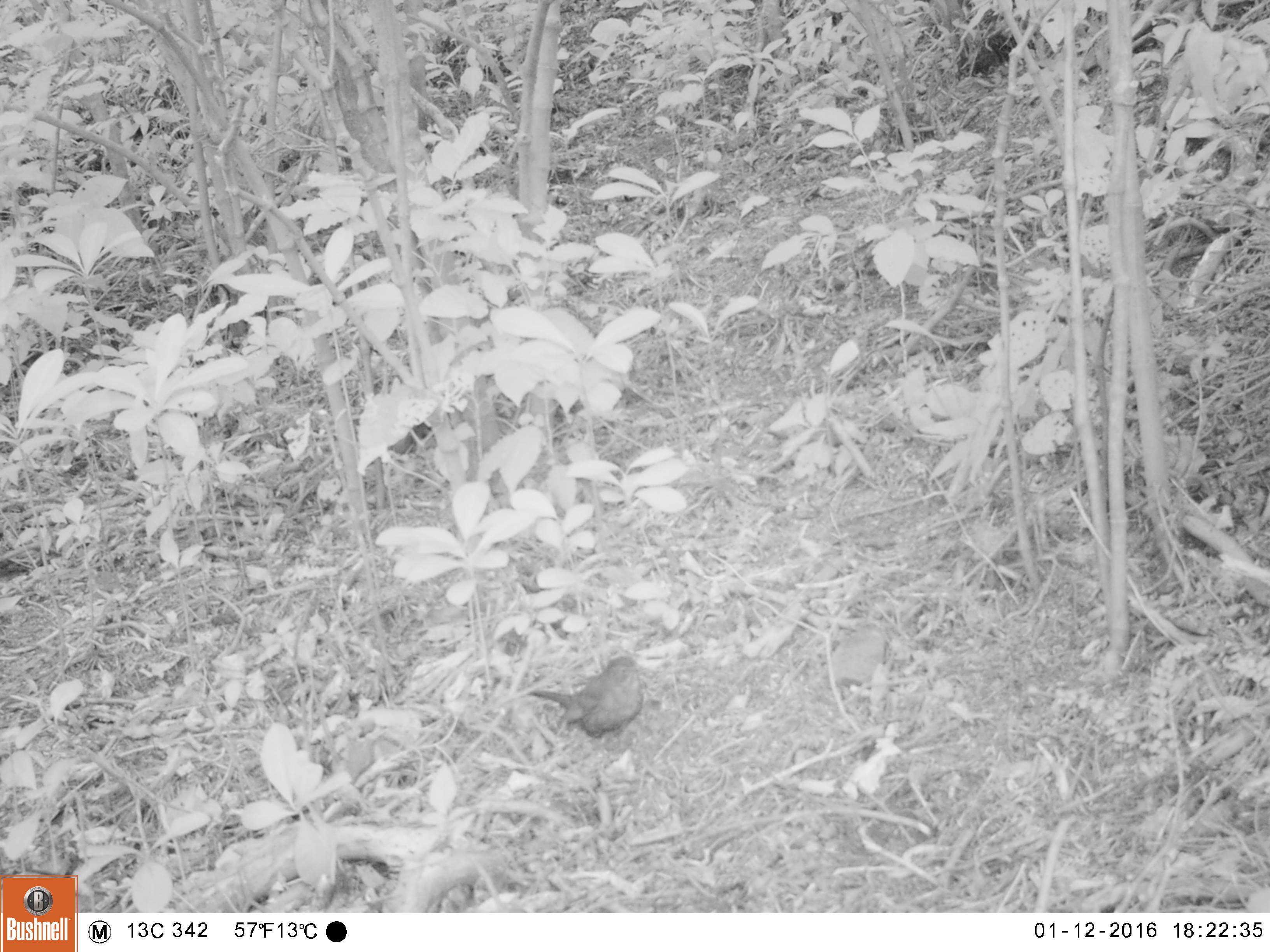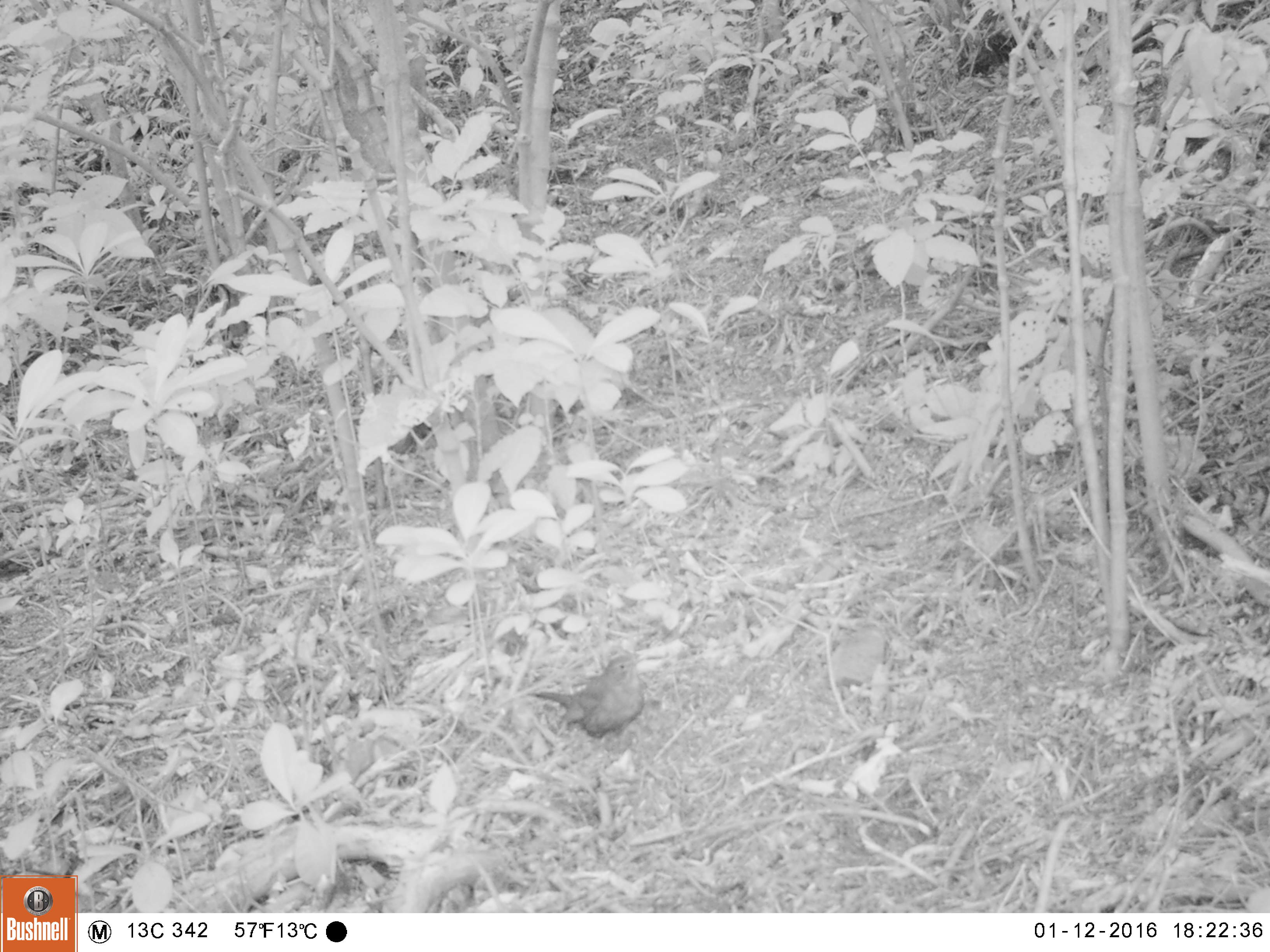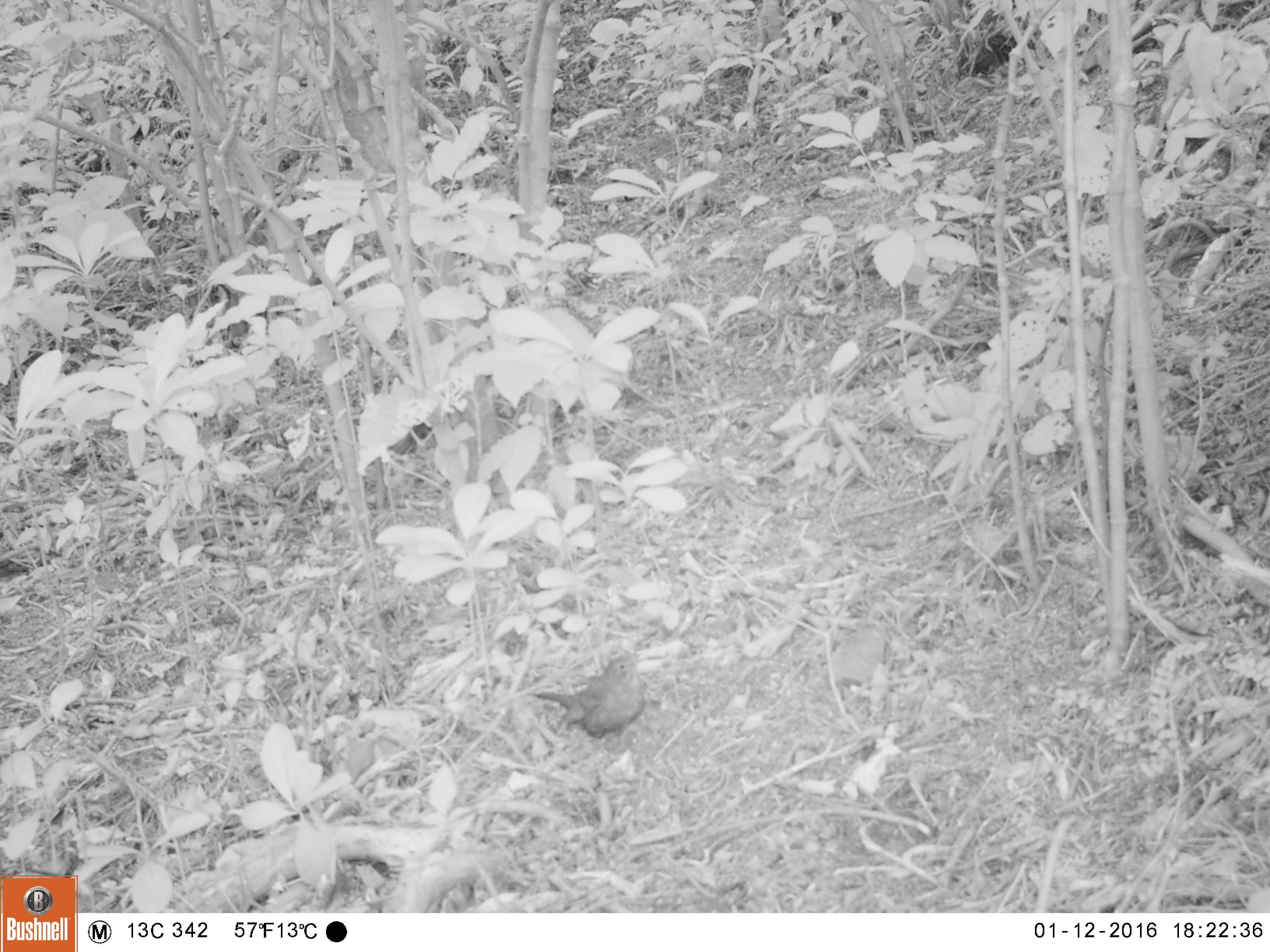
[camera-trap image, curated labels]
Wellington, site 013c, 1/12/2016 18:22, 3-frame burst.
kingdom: Animalia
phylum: Chordata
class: Aves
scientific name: Aves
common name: bird